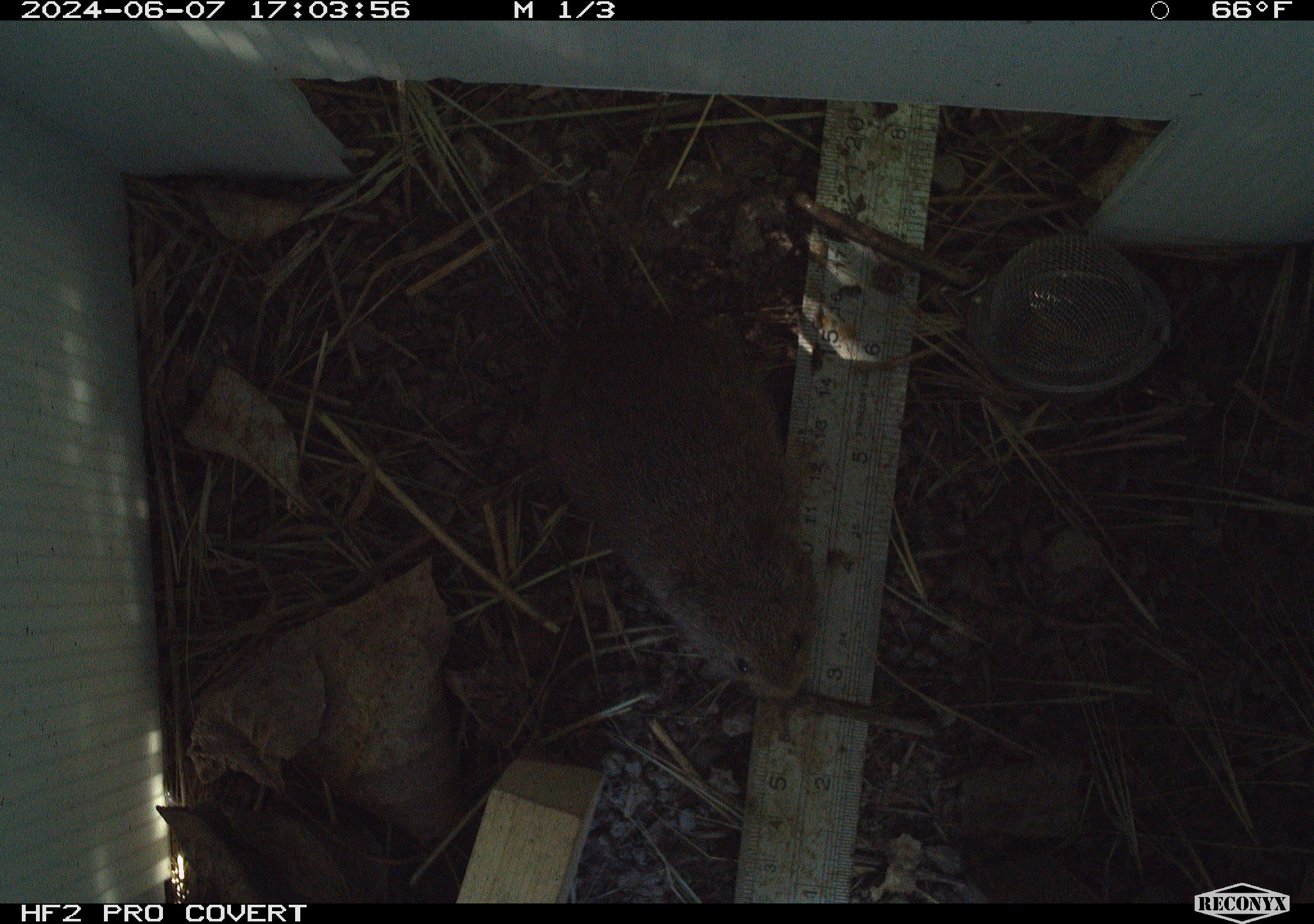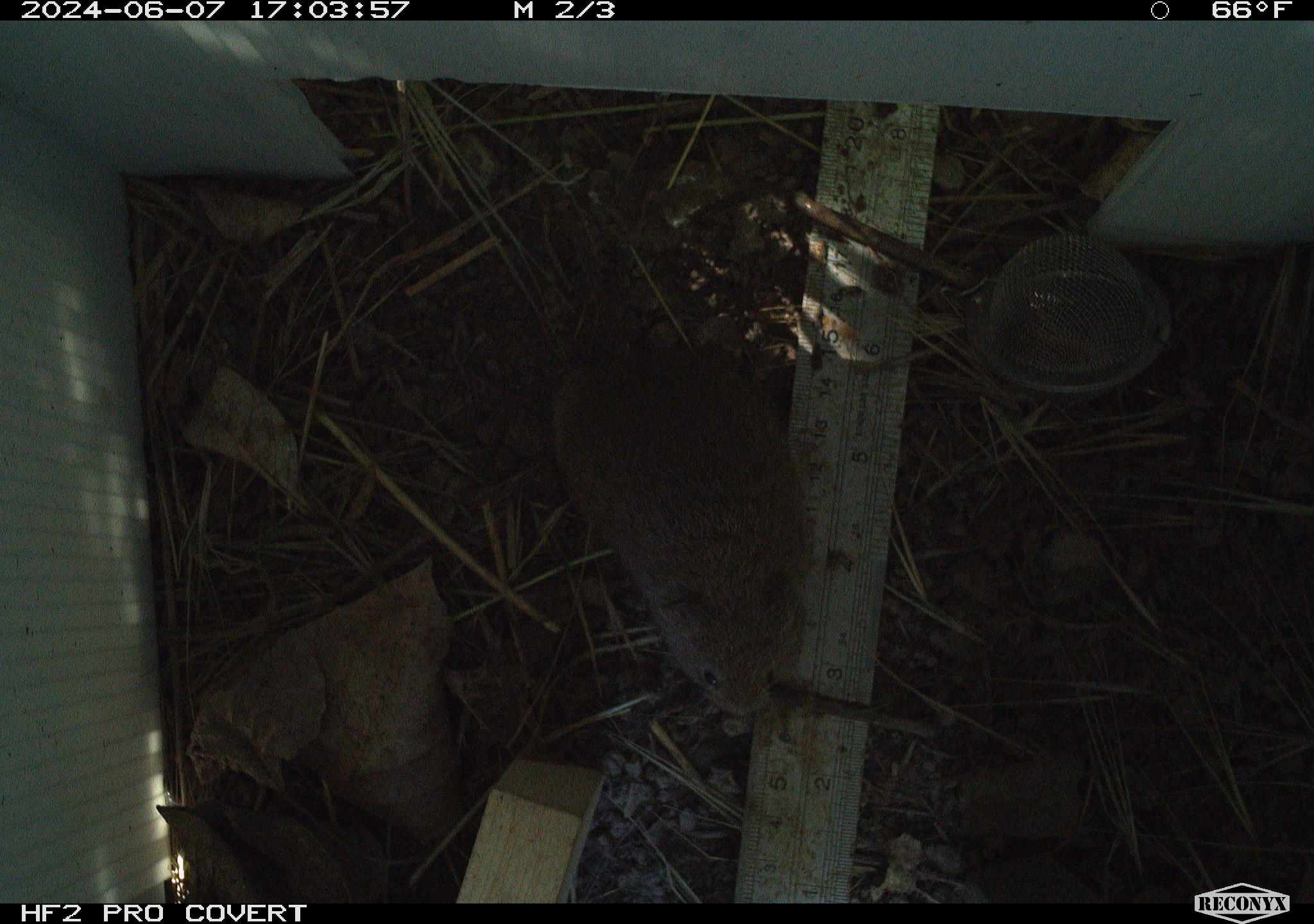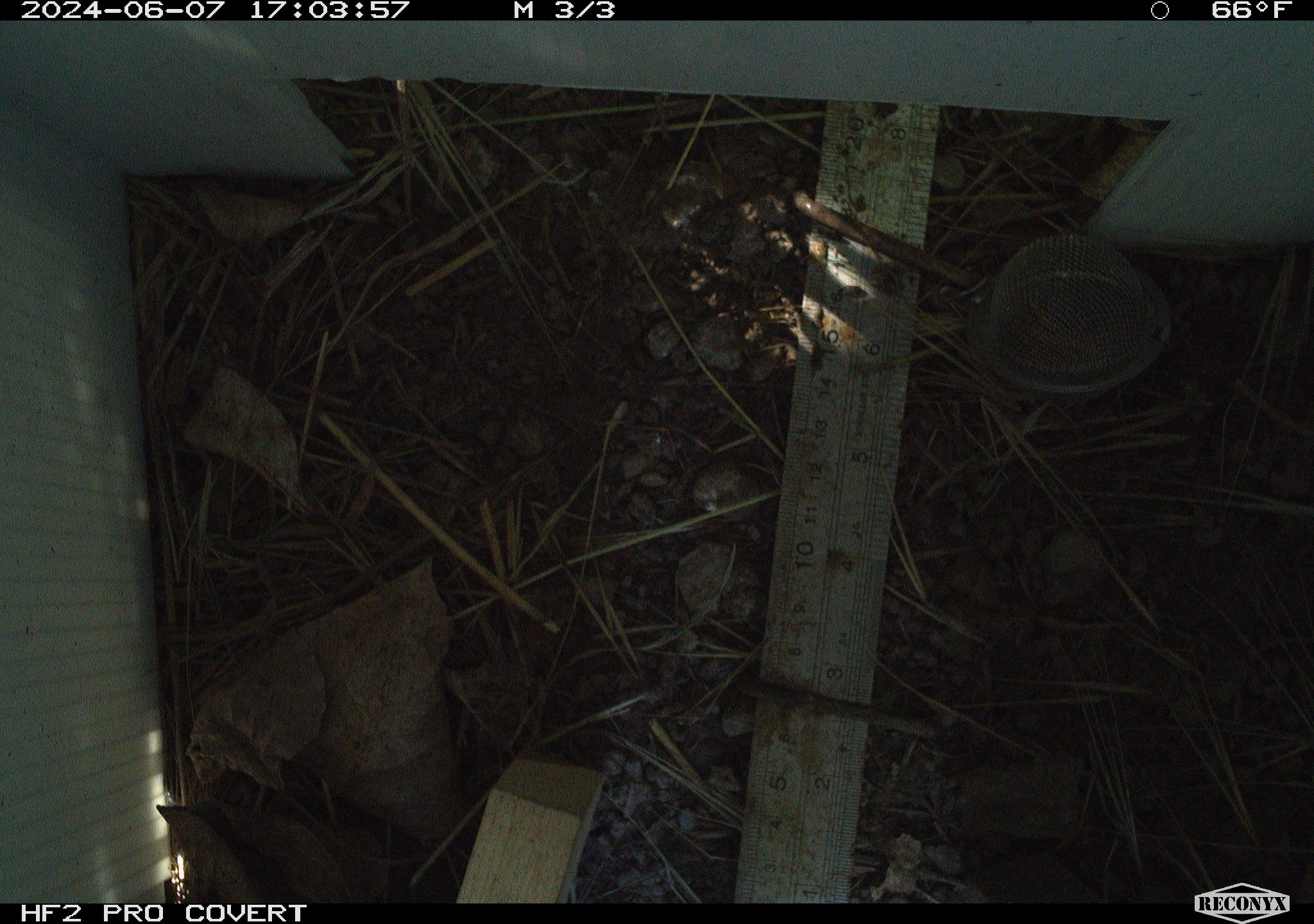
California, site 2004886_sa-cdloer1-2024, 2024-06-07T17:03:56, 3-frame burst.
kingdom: Animalia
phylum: Chordata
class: Mammalia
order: Rodentia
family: Cricetidae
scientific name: Arvicolinae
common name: voles, lemmings, and muskrats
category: arvicolinae subfamily